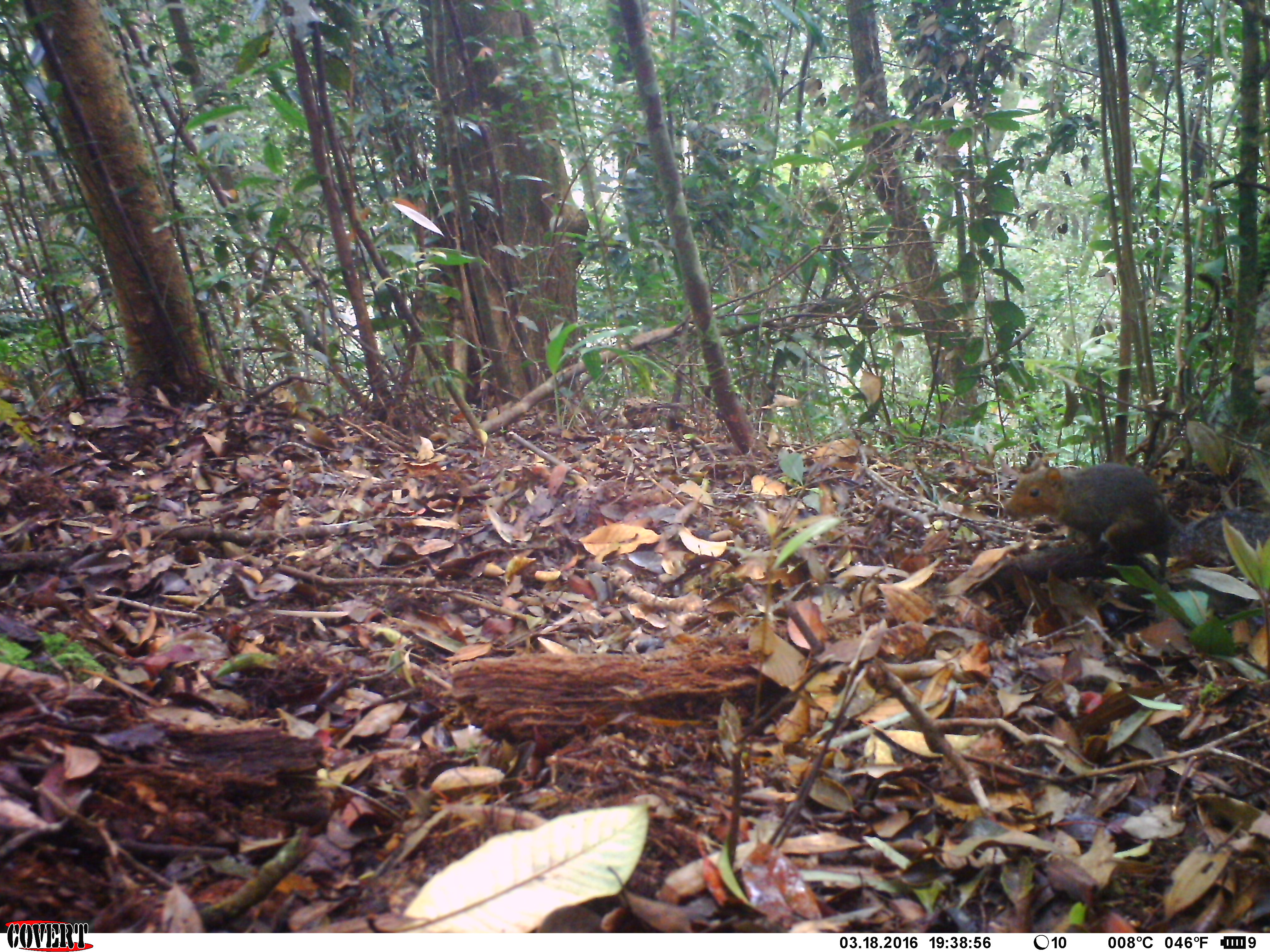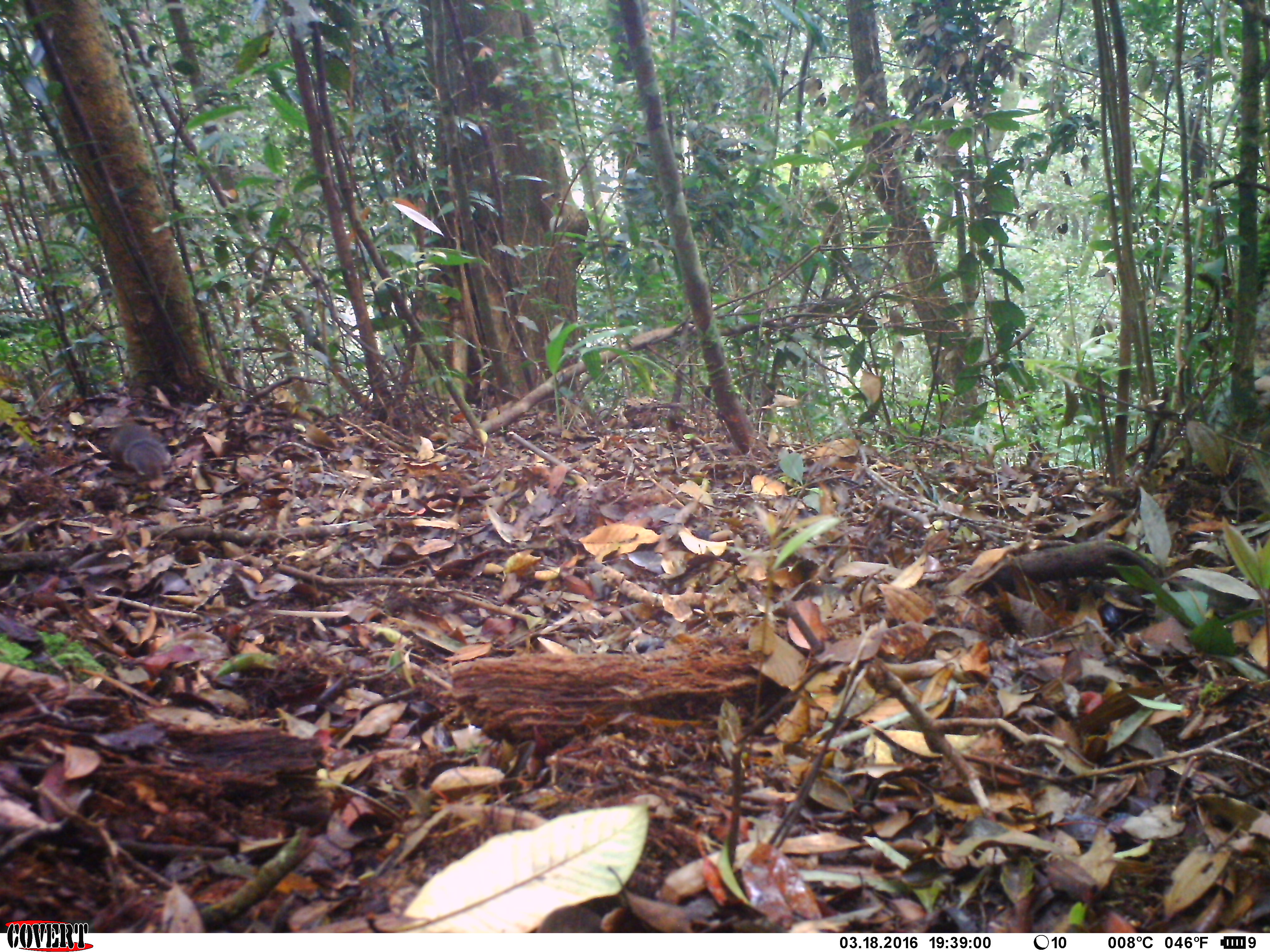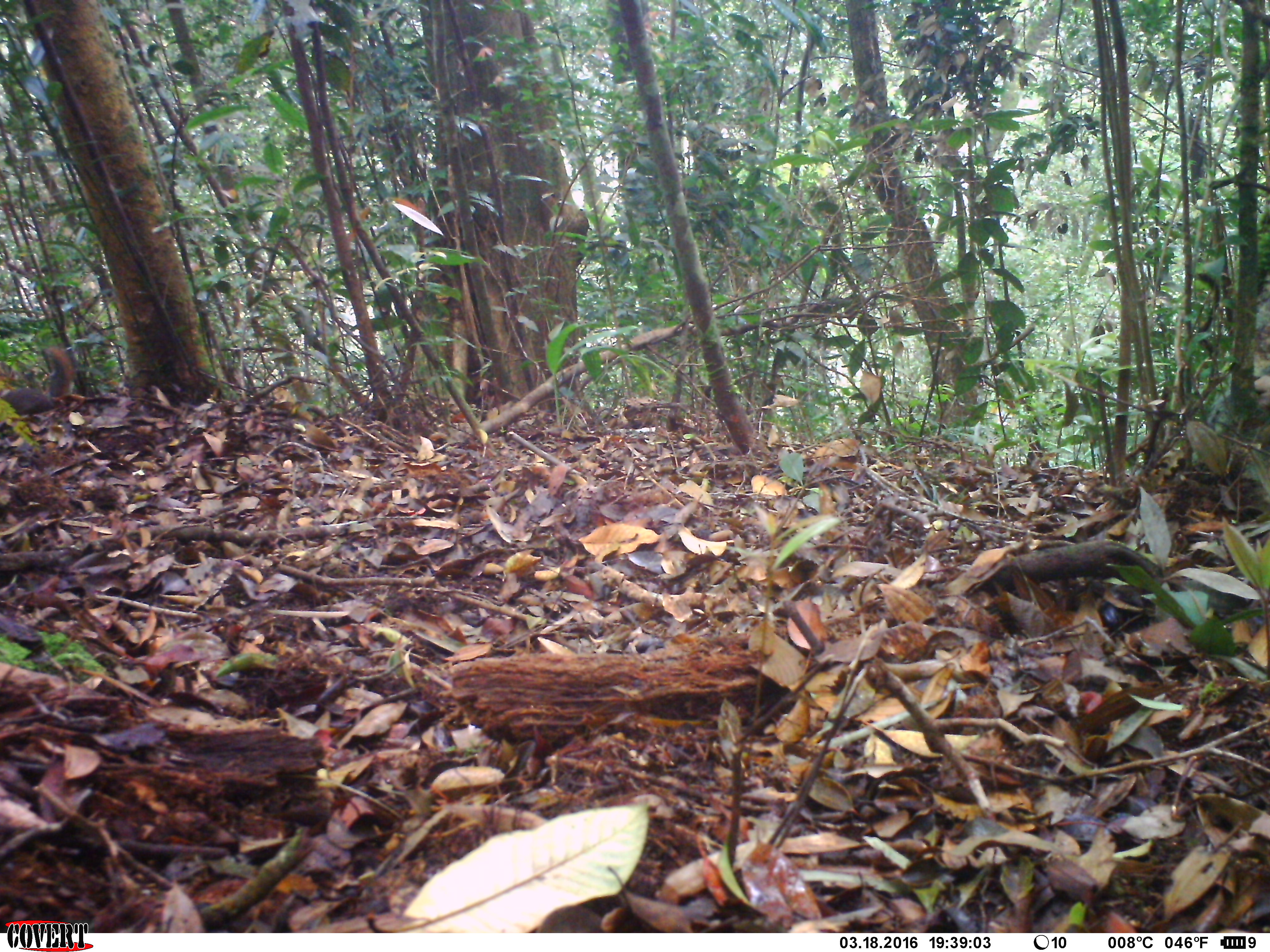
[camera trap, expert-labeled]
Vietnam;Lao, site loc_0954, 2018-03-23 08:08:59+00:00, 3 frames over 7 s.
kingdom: Animalia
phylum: Chordata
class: Mammalia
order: Rodentia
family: Sciuridae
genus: Dremomys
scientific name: Dremomys rufigenis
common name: red-cheeked squirrel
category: red cheeked squirrel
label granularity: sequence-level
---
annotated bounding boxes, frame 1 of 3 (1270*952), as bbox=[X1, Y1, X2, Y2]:
red cheeked squirrel: bbox=[1004, 458, 1270, 566]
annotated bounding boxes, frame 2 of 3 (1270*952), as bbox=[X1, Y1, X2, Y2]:
red cheeked squirrel: bbox=[110, 426, 171, 482]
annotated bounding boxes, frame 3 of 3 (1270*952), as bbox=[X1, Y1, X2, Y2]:
red cheeked squirrel: bbox=[0, 350, 73, 416]